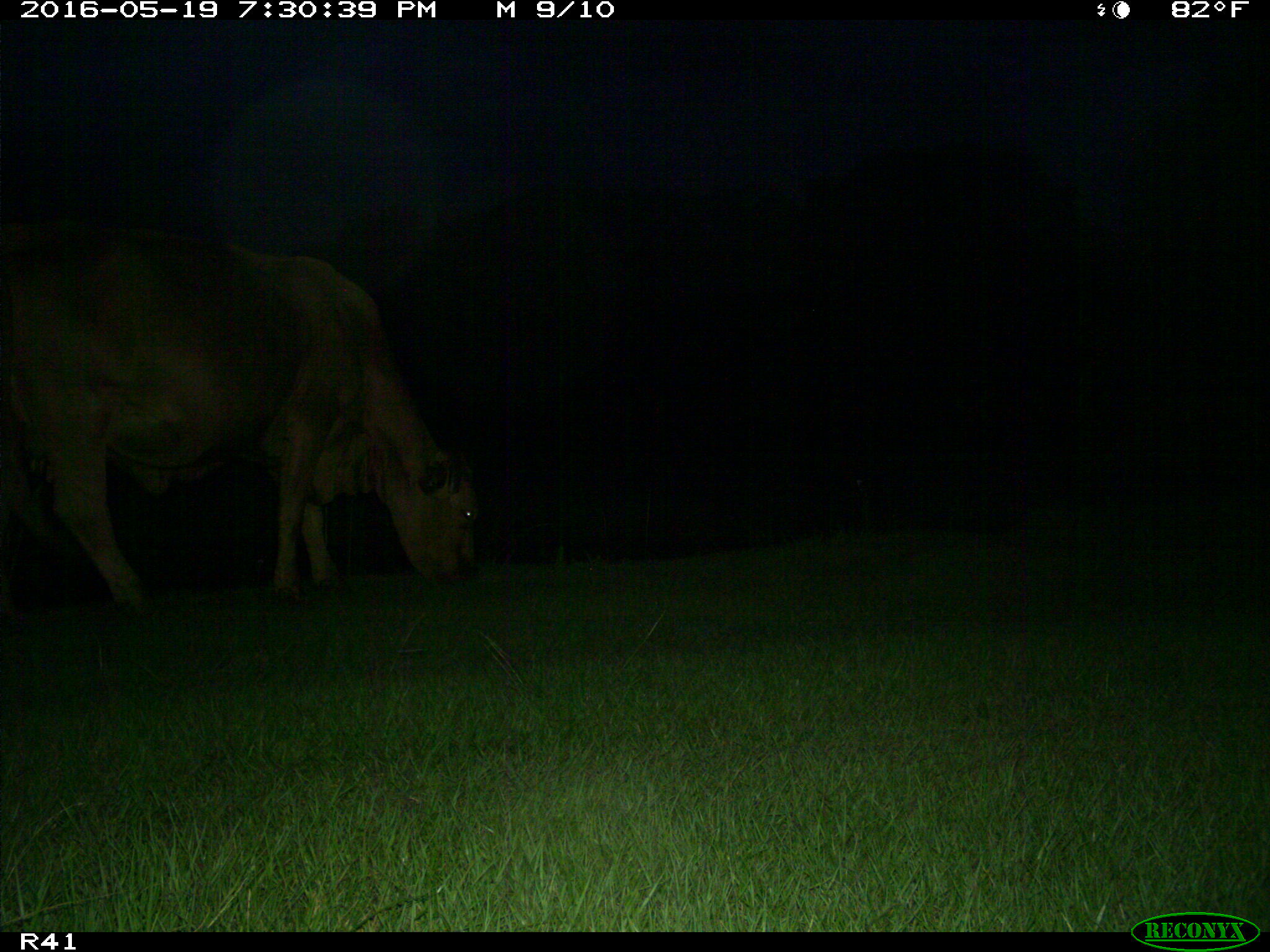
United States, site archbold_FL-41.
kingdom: Animalia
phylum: Chordata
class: Mammalia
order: Artiodactyla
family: Bovidae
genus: Bos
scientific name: Bos taurus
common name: domestic cow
Bos taurus (domestic cow).